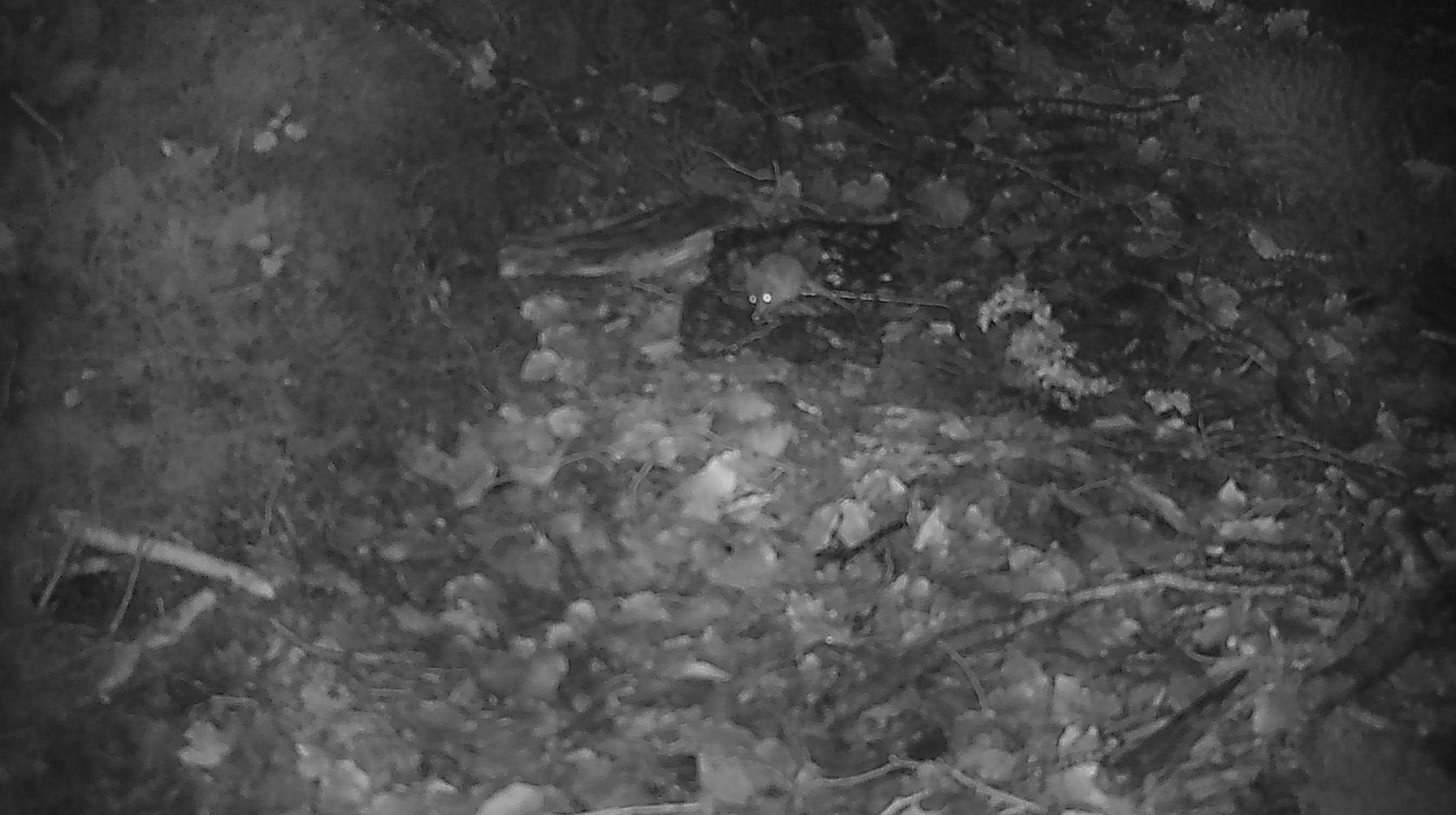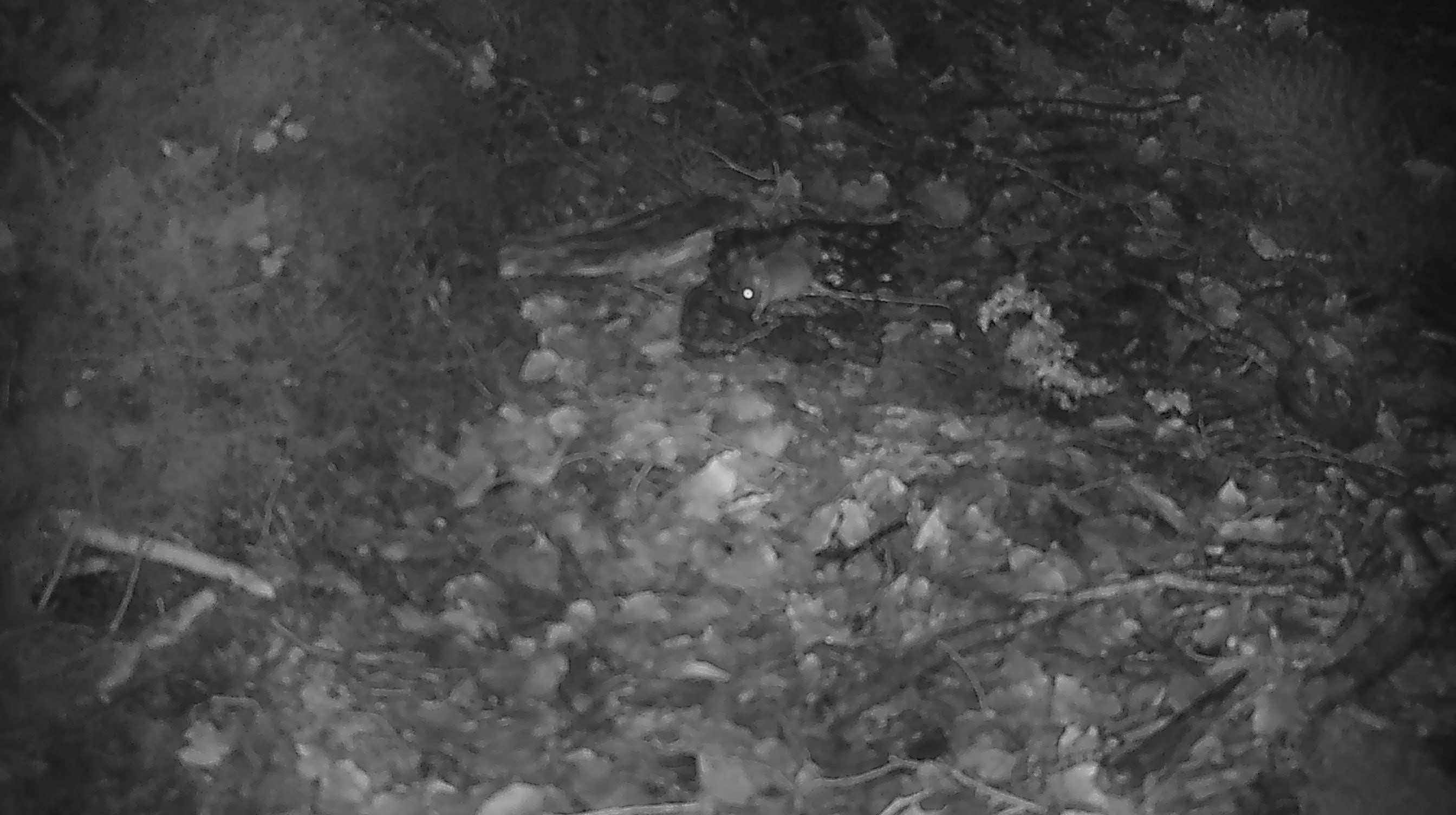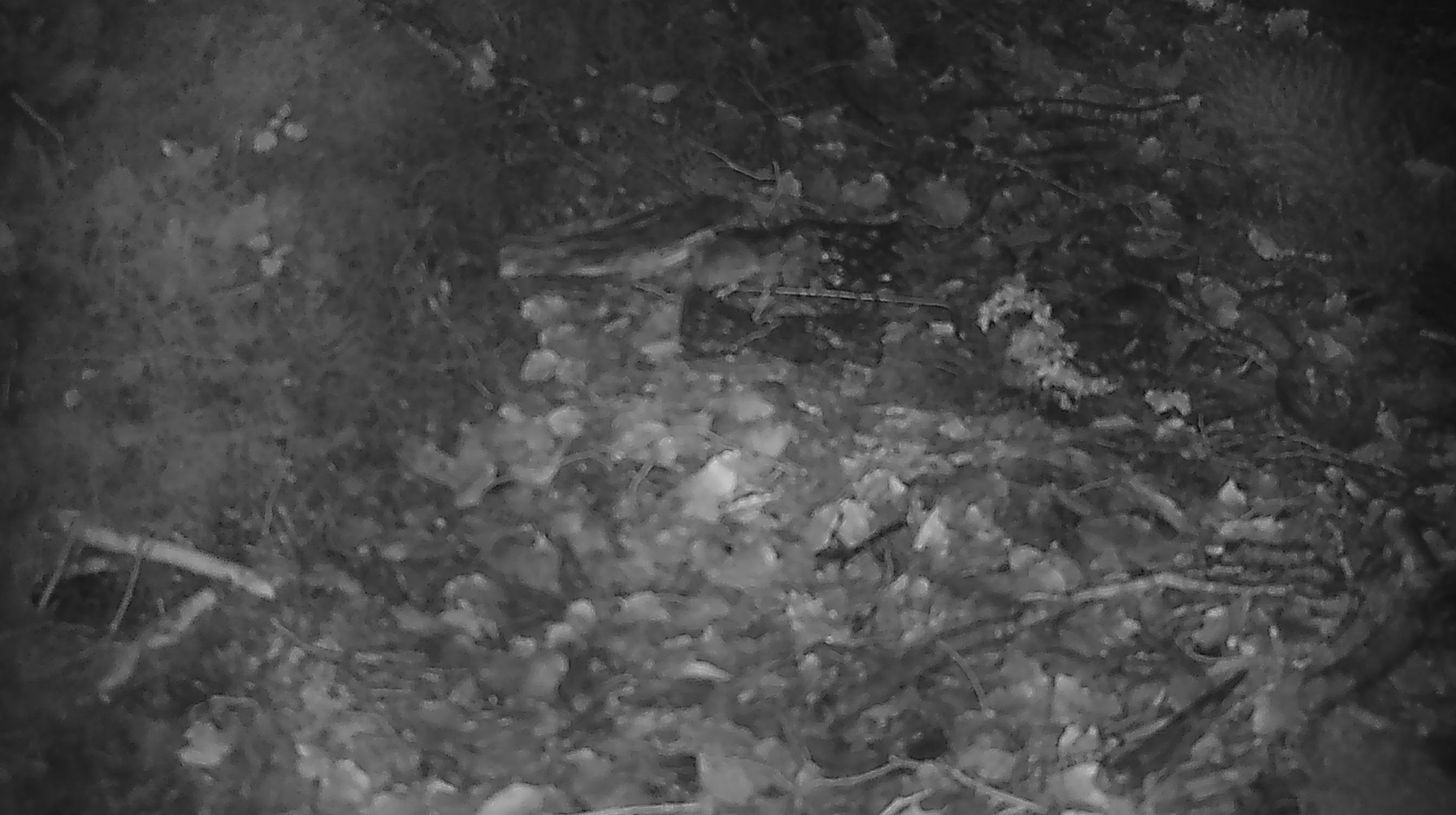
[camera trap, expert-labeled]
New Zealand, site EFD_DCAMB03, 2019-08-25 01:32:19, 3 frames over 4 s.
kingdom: Animalia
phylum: Chordata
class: Mammalia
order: Rodentia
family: Muridae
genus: Mus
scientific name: Mus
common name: mouse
Mouse (Mus).